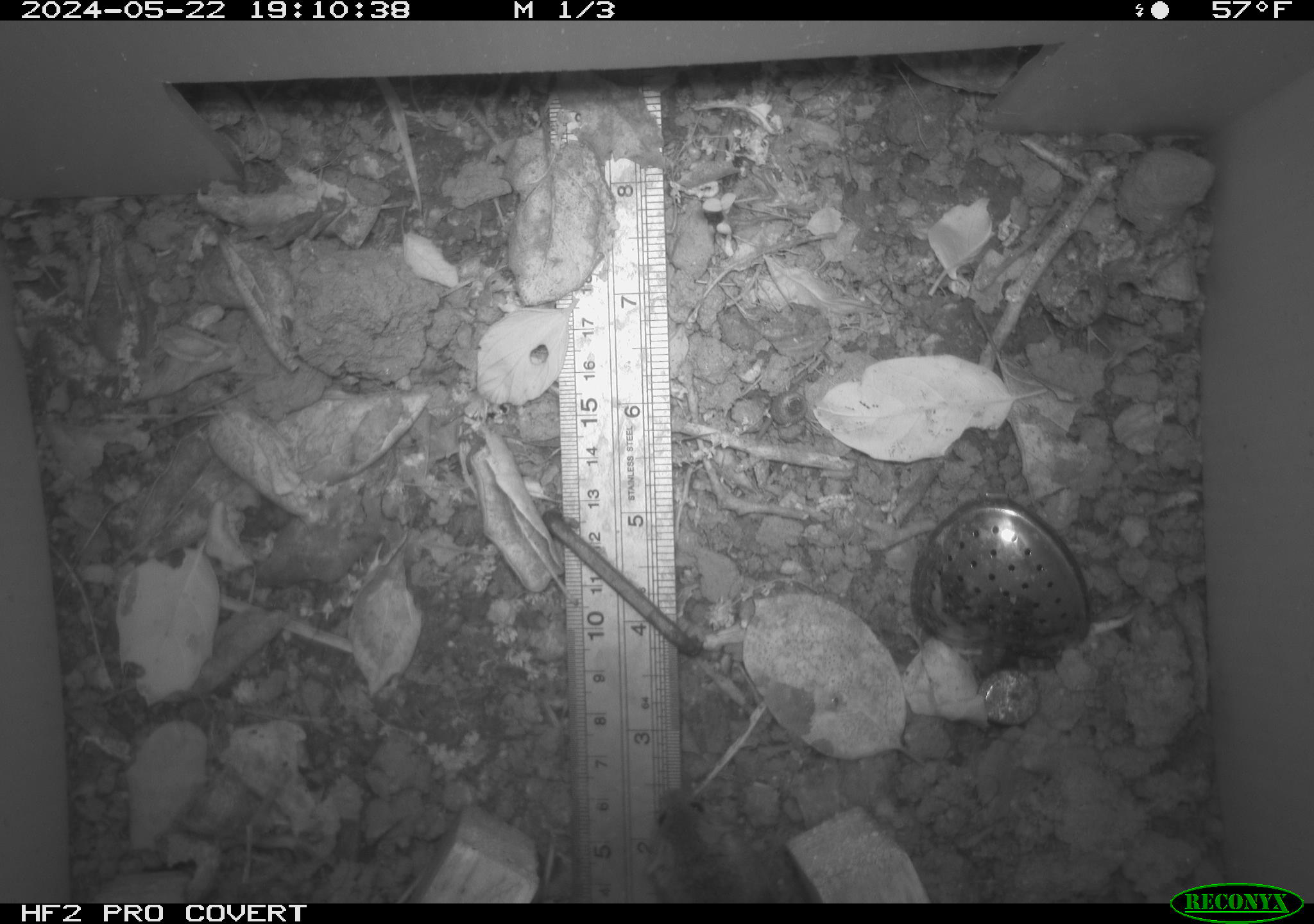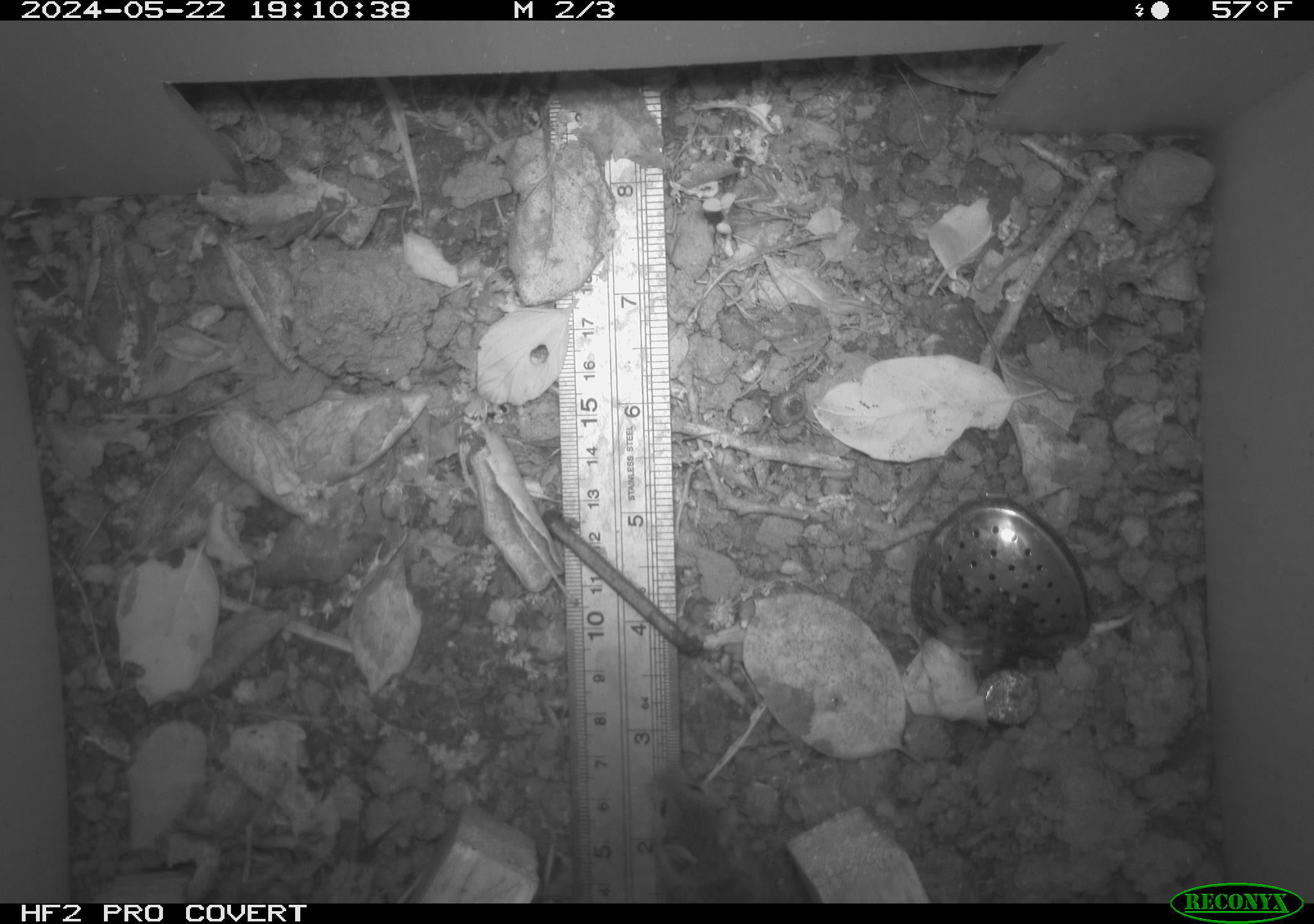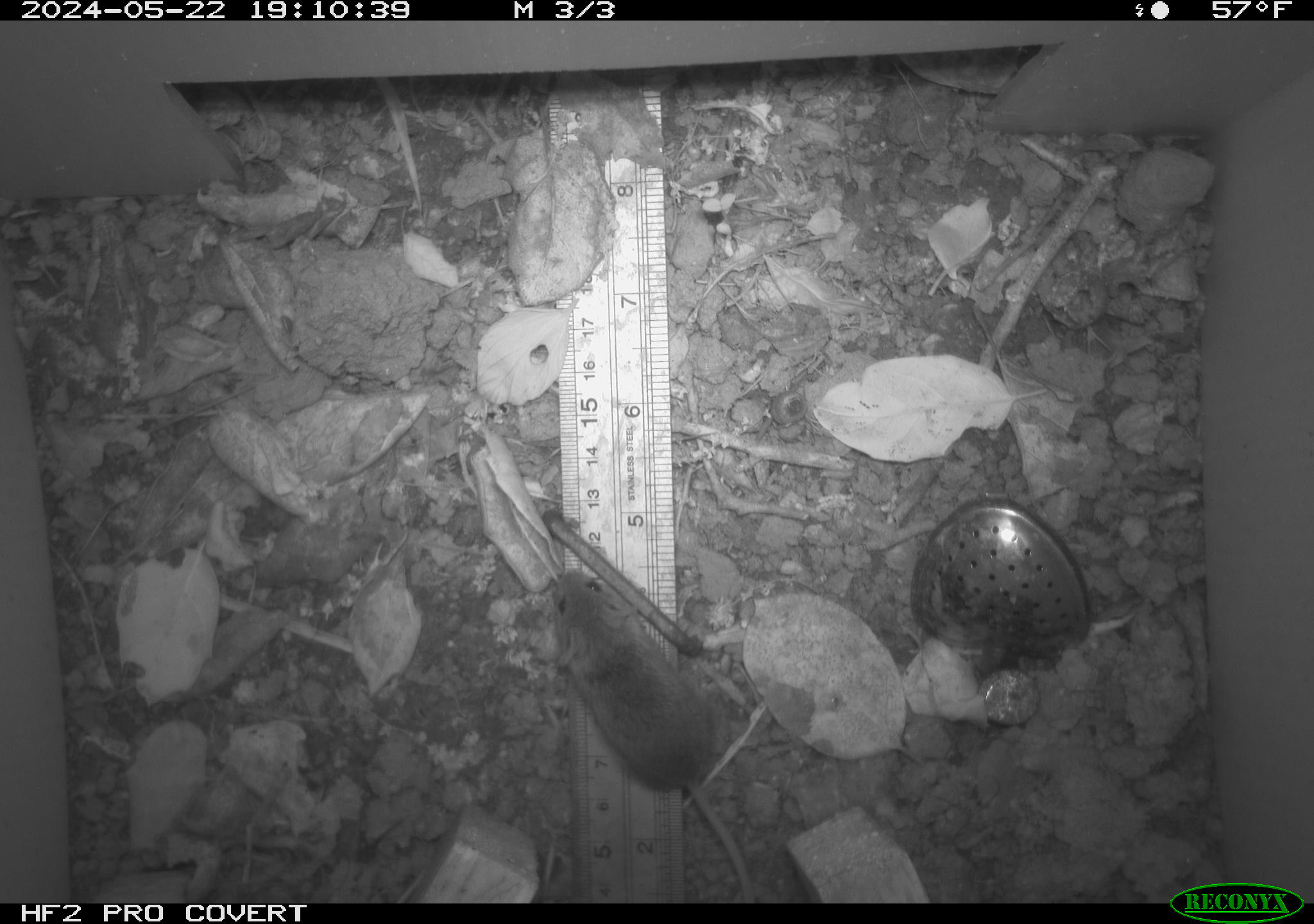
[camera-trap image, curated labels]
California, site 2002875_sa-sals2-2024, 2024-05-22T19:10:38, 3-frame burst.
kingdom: Animalia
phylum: Chordata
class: Mammalia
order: Rodentia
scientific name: Rodentia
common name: mouse species